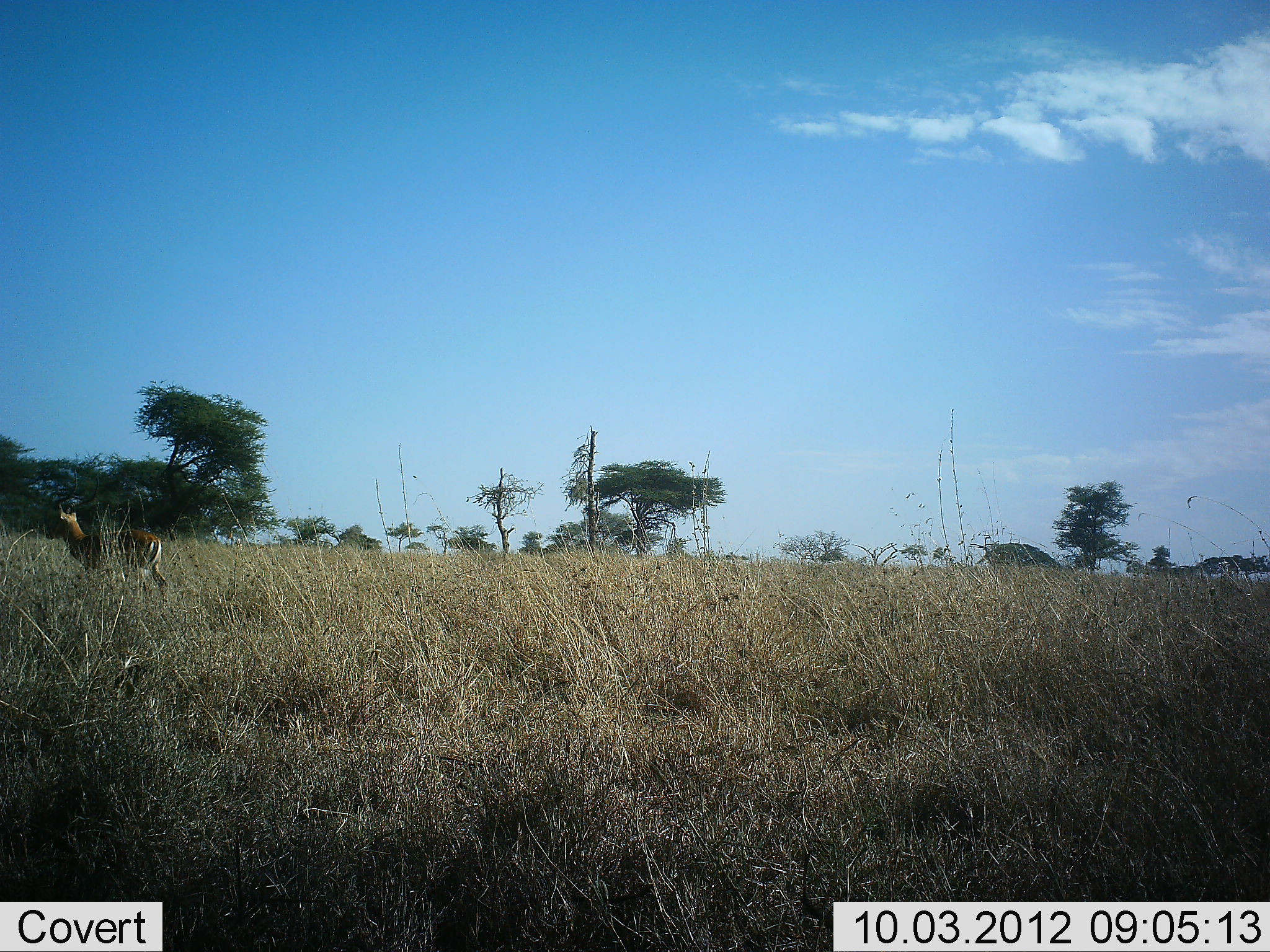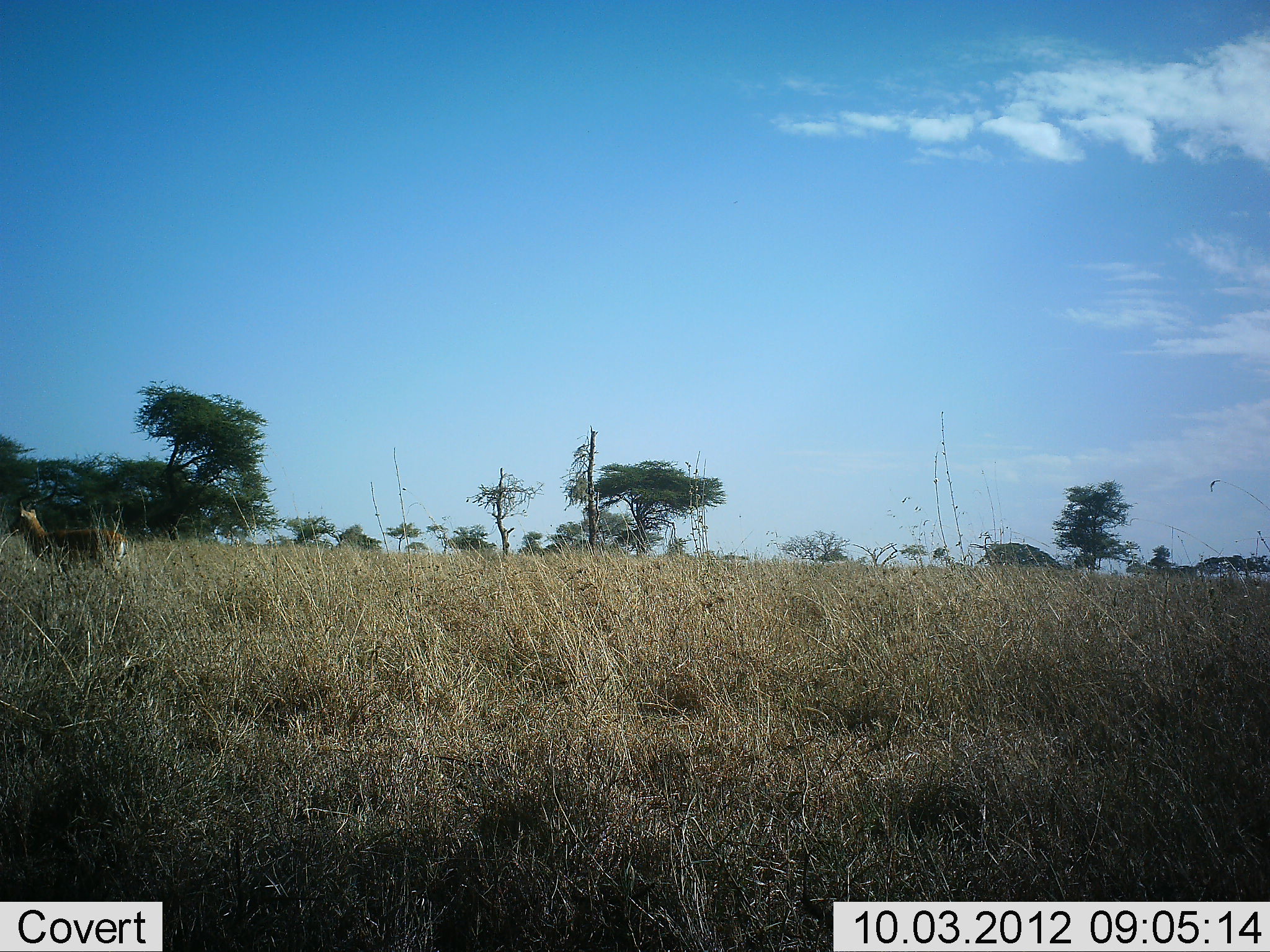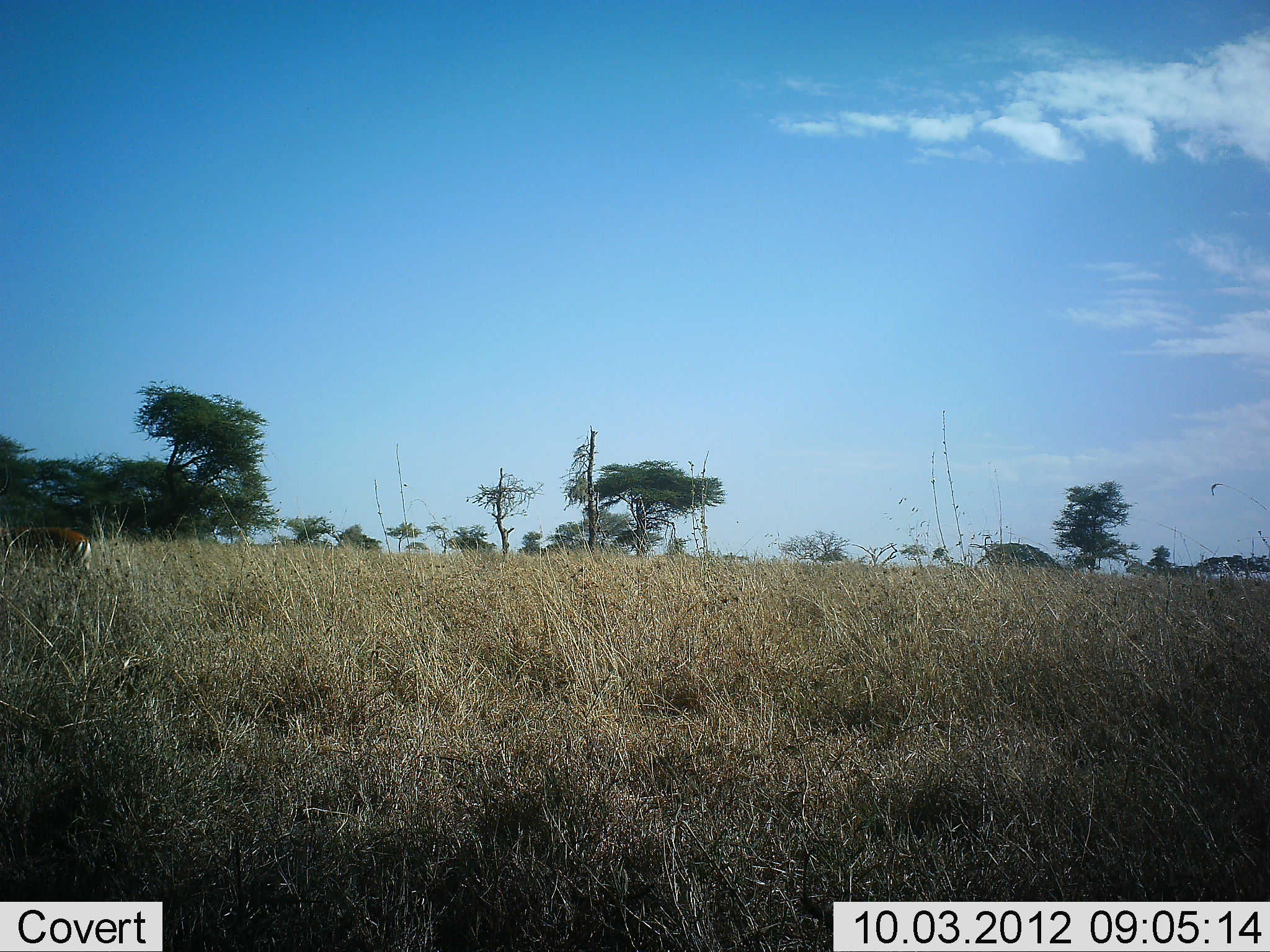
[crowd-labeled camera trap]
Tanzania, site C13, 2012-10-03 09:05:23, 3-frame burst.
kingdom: Animalia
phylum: Chordata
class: Mammalia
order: Artiodactyla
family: Bovidae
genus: Aepyceros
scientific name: Aepyceros melampus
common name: impala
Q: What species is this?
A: Impala (Aepyceros melampus).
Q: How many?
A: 1.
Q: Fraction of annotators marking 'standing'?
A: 10%.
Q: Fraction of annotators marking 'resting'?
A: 0%.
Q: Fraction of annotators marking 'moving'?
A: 90%.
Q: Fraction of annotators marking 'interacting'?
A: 0%.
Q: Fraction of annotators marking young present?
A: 0%.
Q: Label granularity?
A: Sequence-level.